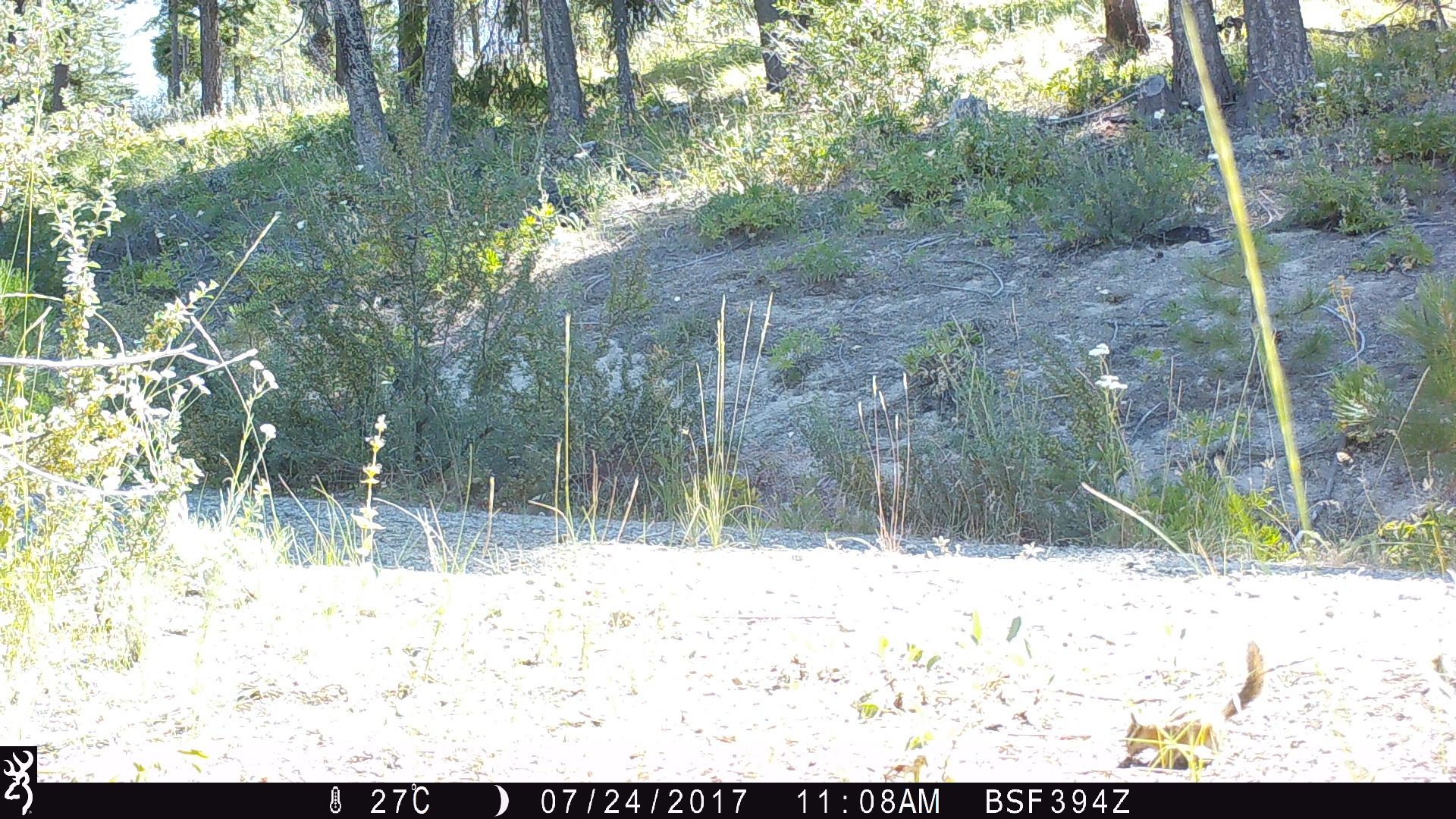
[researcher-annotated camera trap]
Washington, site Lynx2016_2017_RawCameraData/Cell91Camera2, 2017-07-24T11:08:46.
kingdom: Animalia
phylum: Chordata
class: Mammalia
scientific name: Mammalia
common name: small mammal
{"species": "small mammal (Mammalia)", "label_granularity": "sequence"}